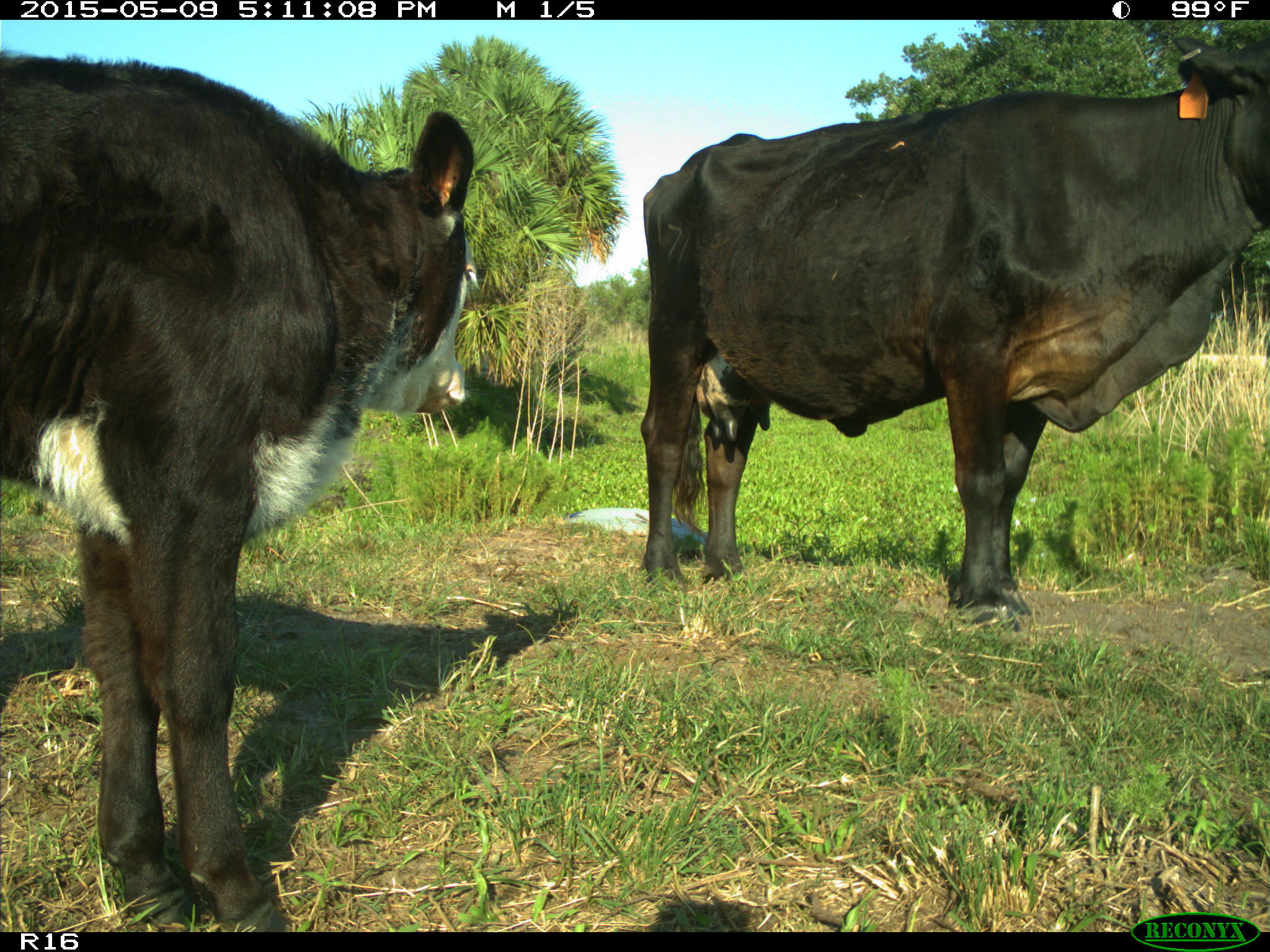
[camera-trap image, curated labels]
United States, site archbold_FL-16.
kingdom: Animalia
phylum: Chordata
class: Mammalia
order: Artiodactyla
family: Suidae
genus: Sus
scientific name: Sus scrofa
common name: wild boar